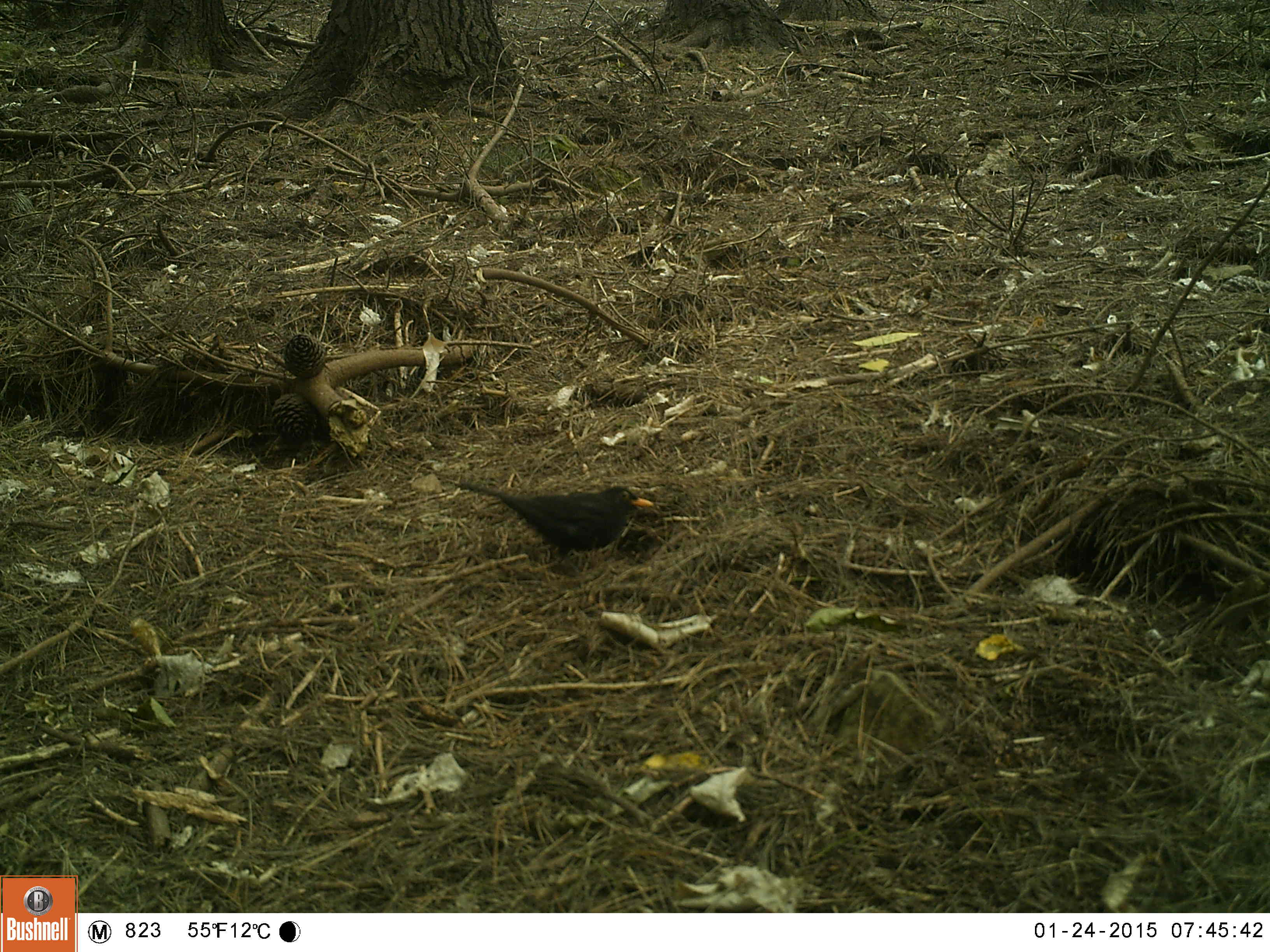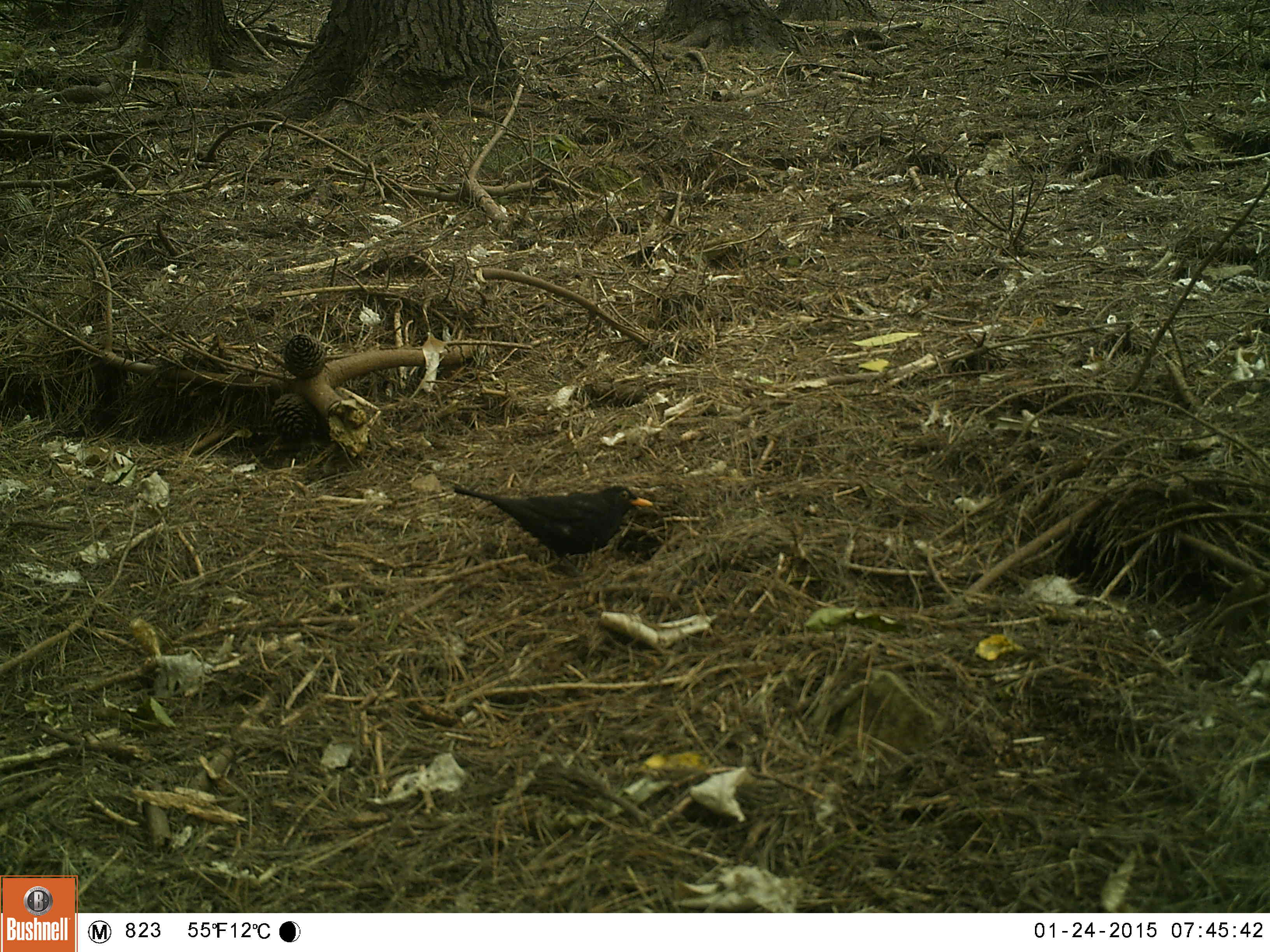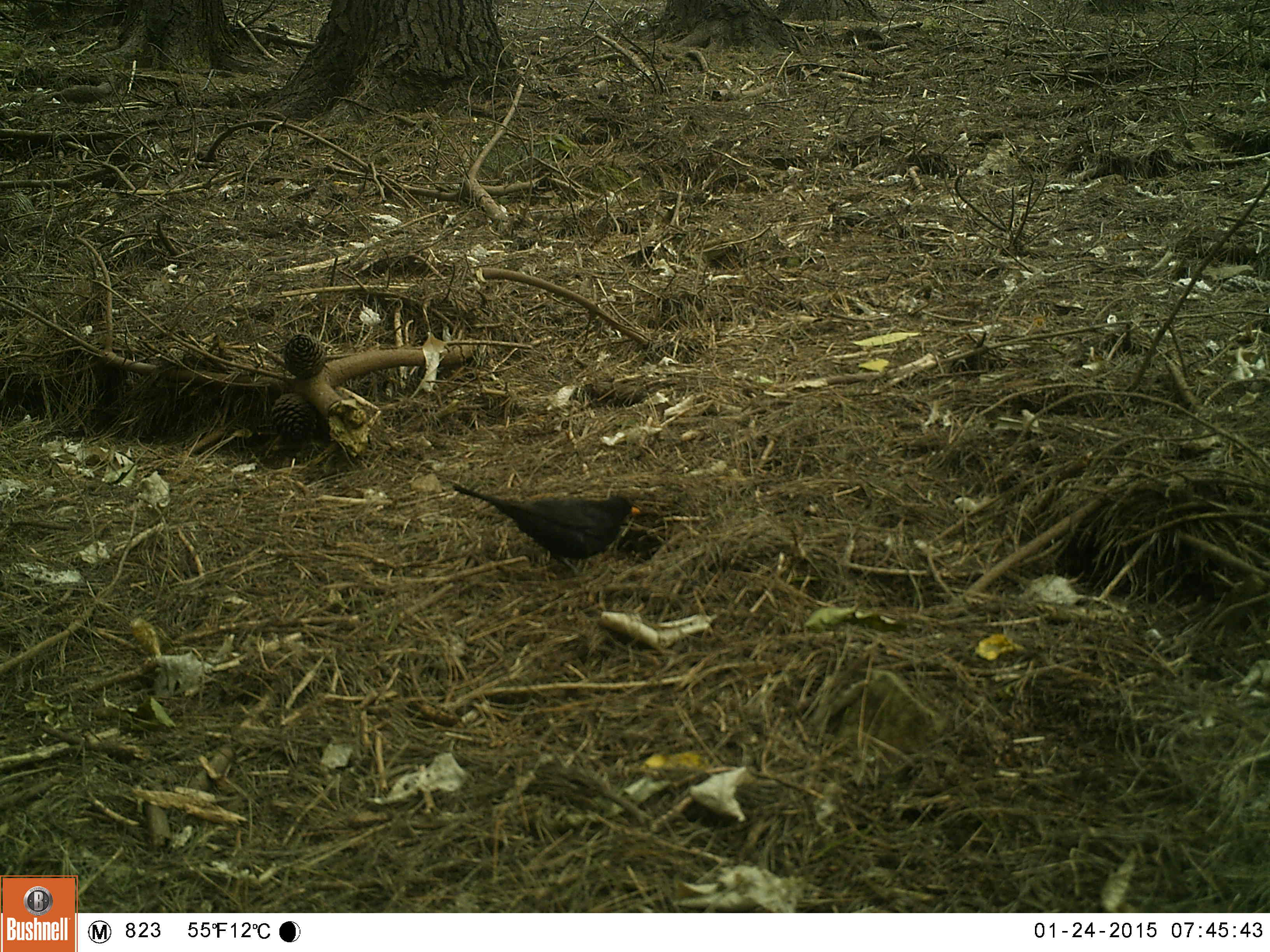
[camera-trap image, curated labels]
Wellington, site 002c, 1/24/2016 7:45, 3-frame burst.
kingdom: Animalia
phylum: Chordata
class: Aves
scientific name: Aves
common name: bird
Bird (Aves).